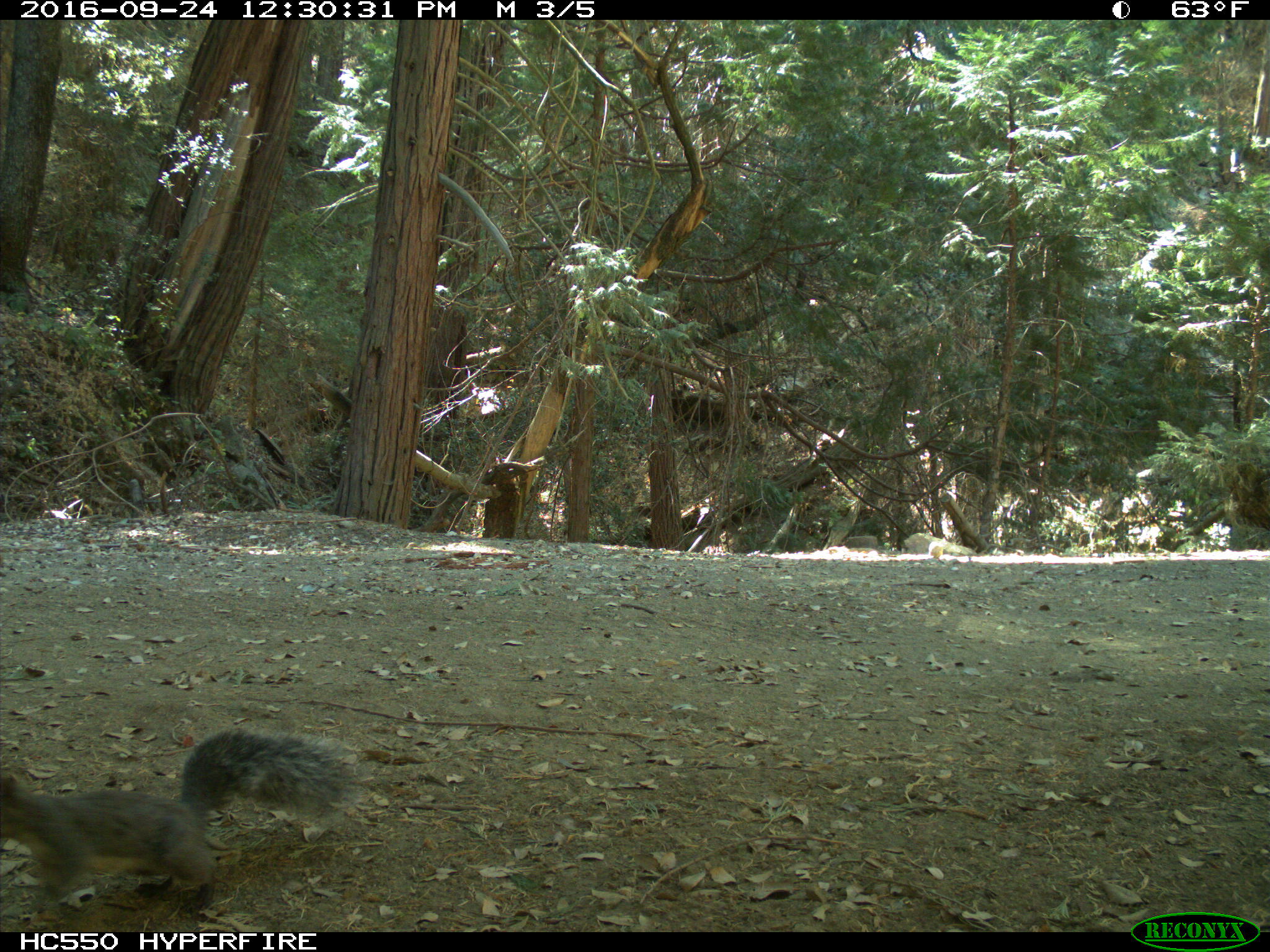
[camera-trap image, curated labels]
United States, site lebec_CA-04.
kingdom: Animalia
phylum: Chordata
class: Mammalia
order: Rodentia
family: Sciuridae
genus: Sciurus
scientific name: Sciurus carolinensis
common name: eastern gray squirrel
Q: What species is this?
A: Sciurus carolinensis (eastern gray squirrel).